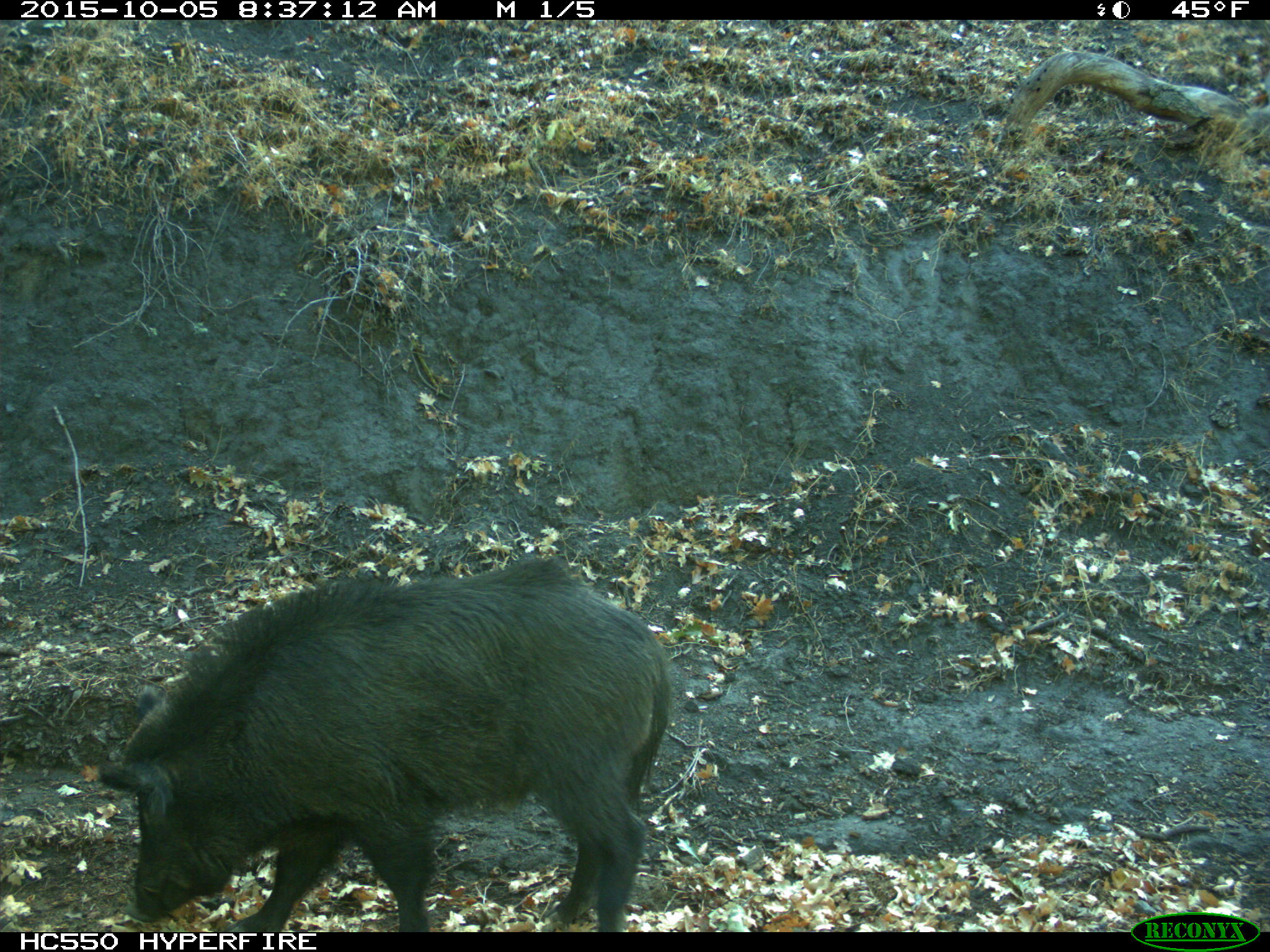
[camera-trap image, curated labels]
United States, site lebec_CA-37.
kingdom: Animalia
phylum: Chordata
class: Mammalia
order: Artiodactyla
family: Suidae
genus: Sus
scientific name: Sus scrofa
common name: wild boar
Sus scrofa (wild boar).